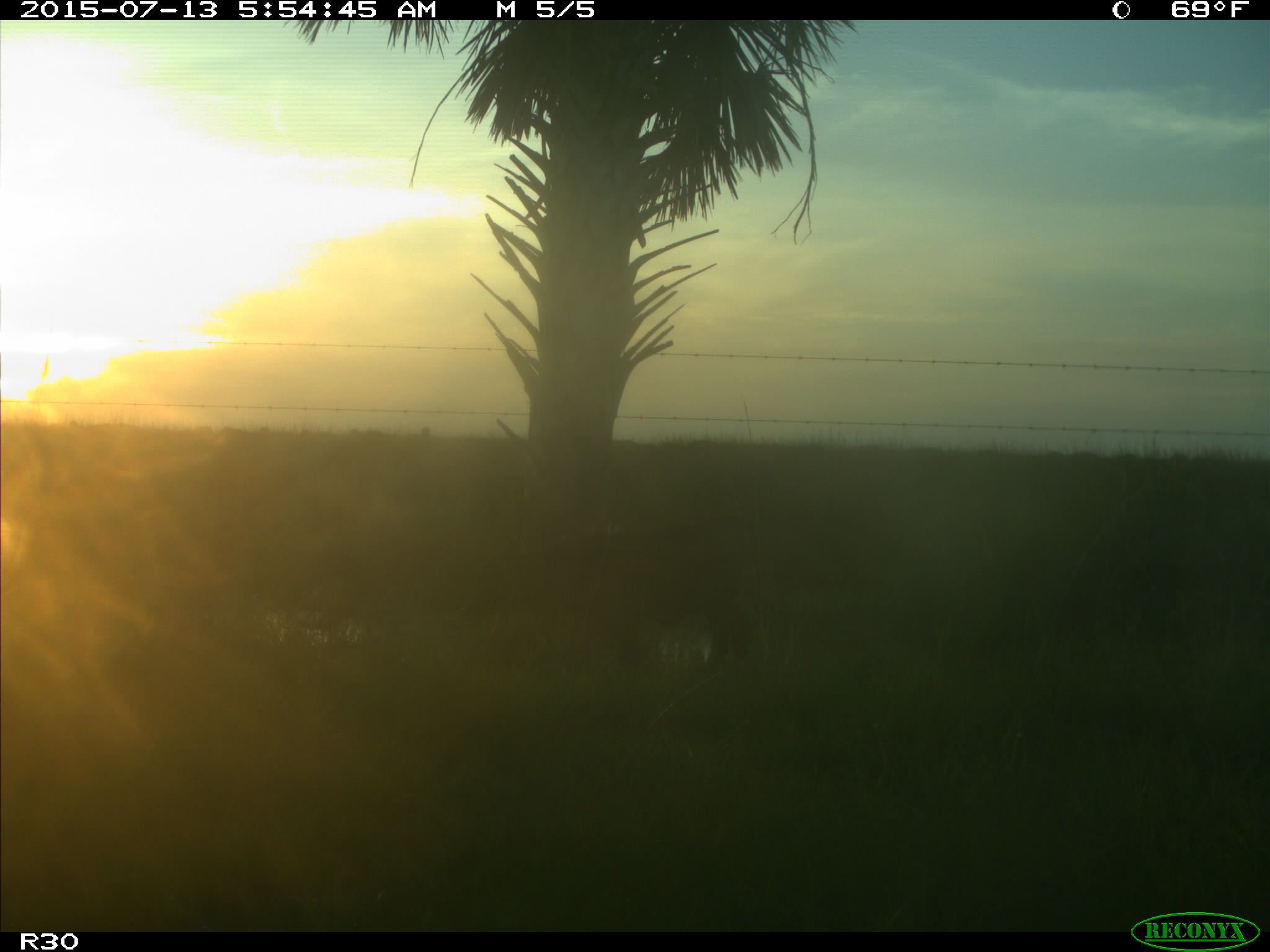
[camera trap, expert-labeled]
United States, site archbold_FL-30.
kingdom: Animalia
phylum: Chordata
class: Mammalia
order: Artiodactyla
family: Bovidae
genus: Bos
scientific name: Bos taurus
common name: domestic cow